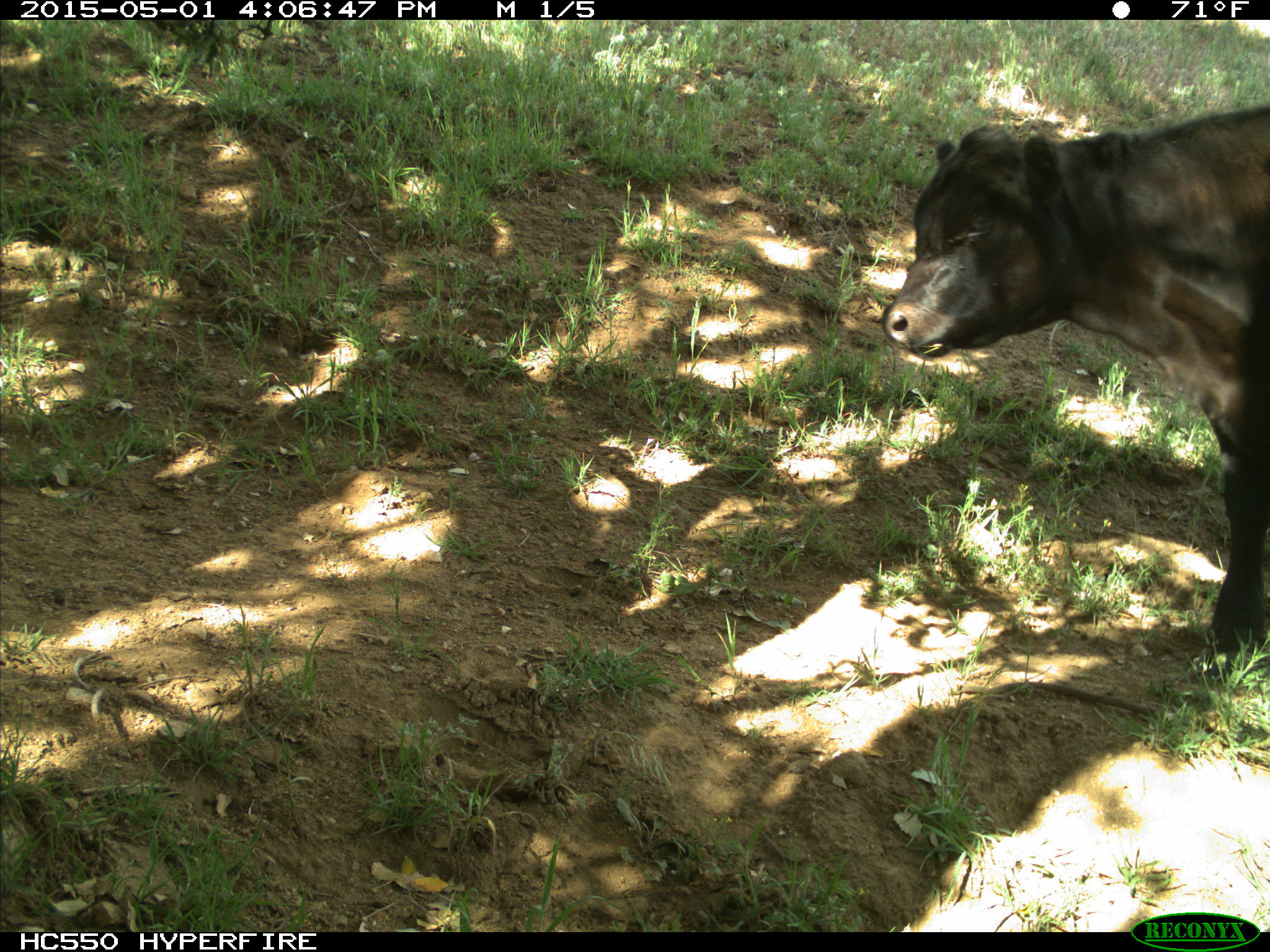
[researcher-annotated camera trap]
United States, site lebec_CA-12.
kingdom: Animalia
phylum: Chordata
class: Mammalia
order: Artiodactyla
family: Bovidae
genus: Bos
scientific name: Bos taurus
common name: domestic cow